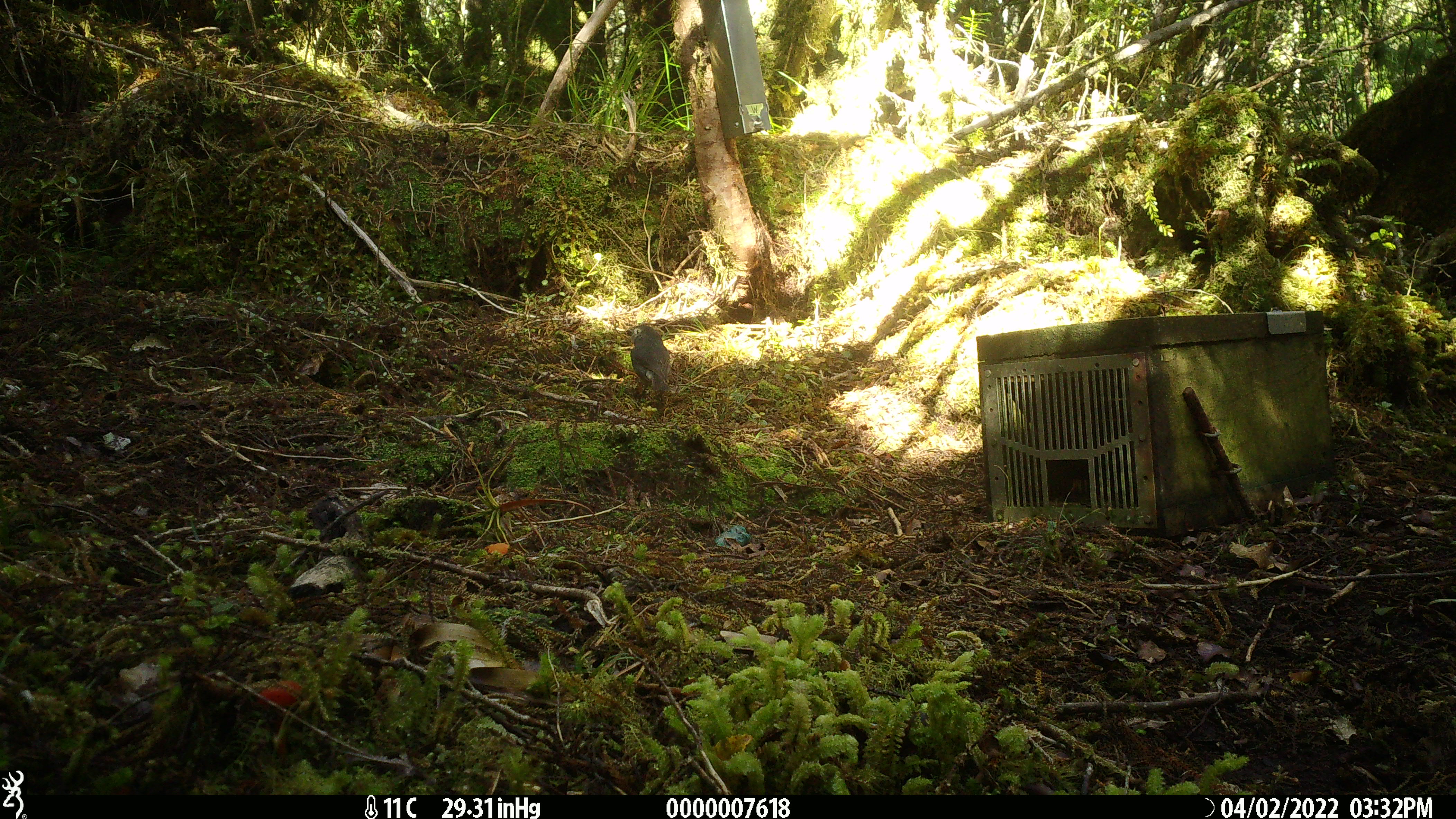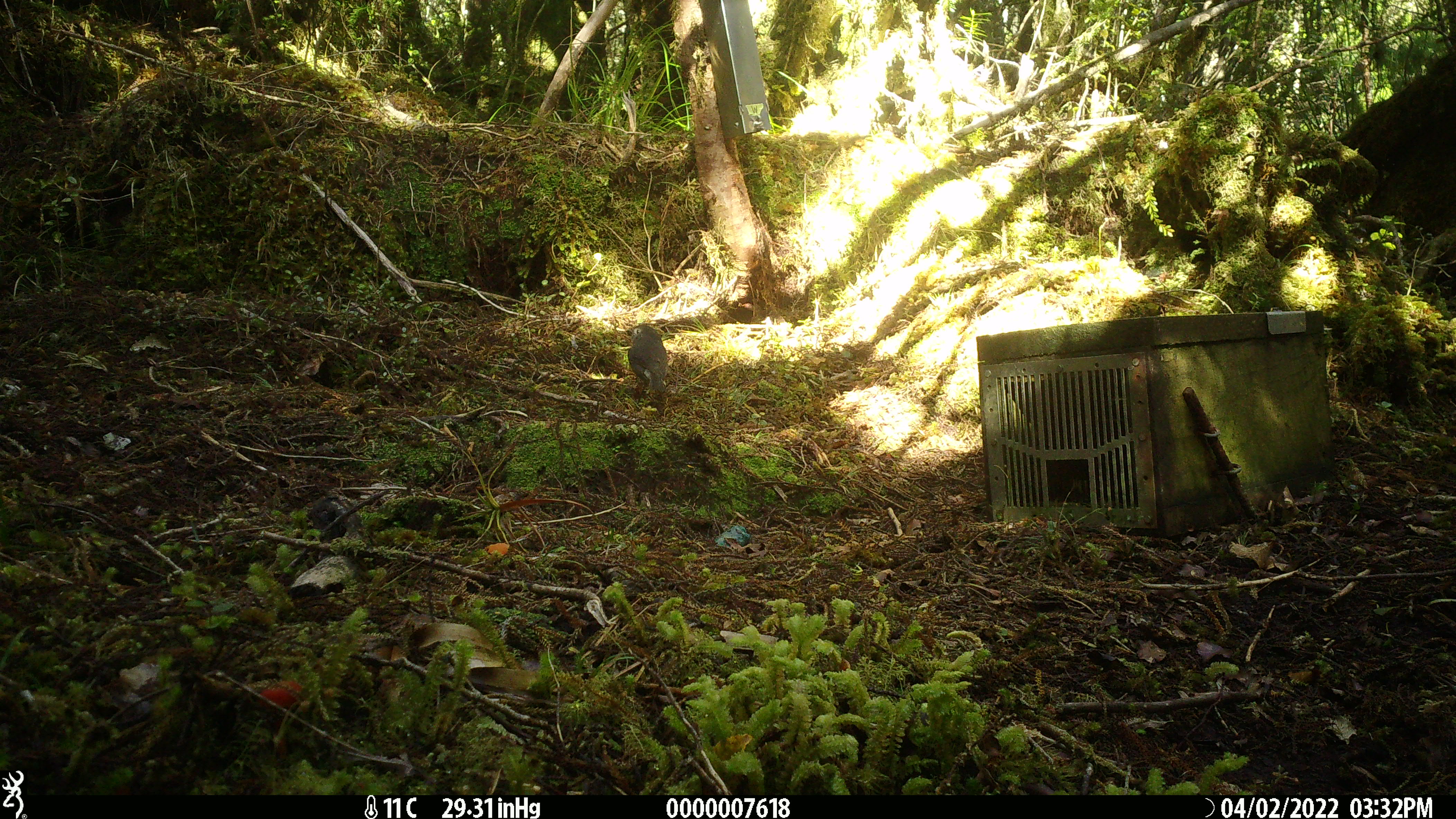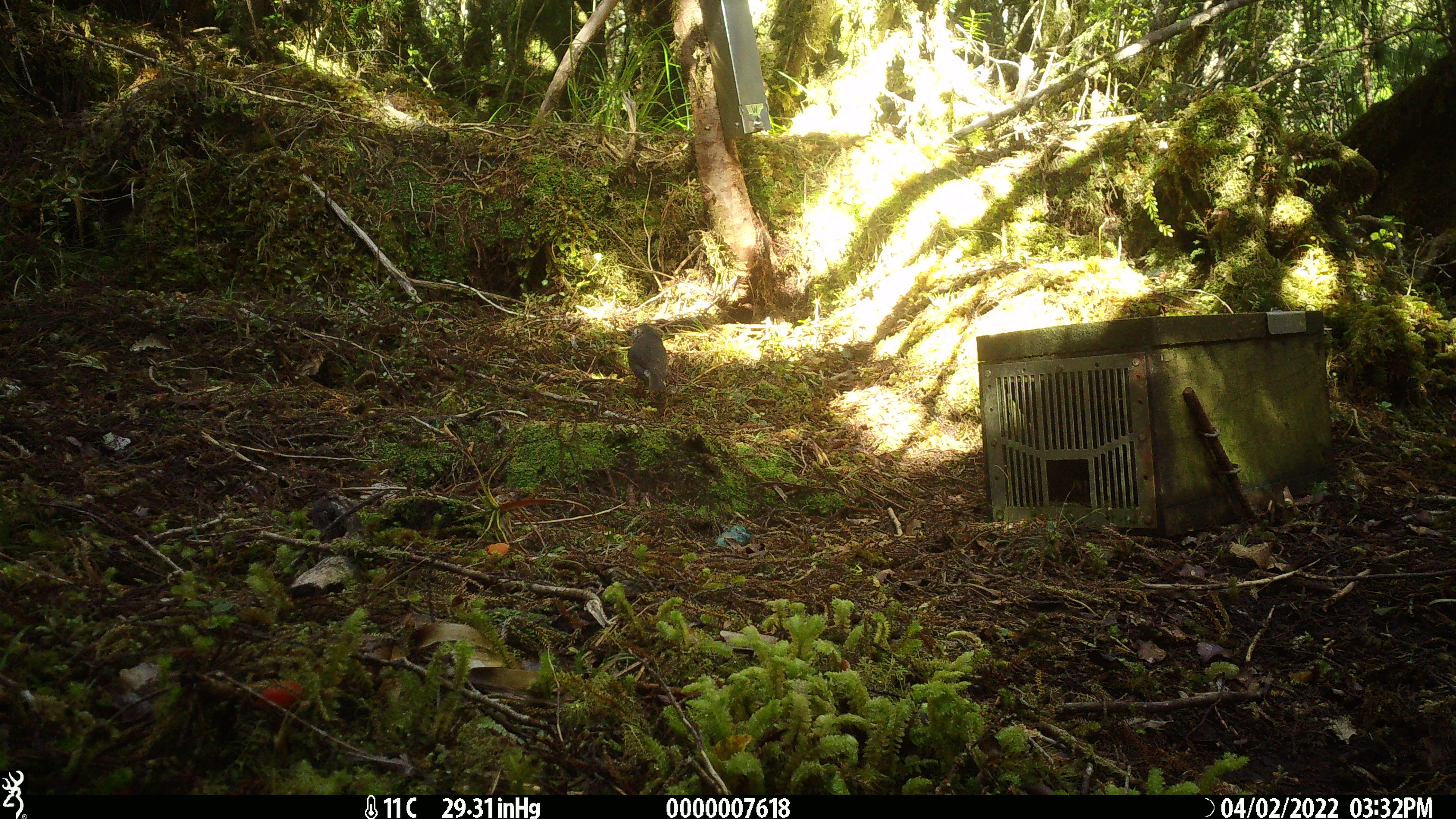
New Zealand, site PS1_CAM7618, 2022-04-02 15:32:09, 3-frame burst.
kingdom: Animalia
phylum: Chordata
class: Aves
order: Passeriformes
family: Petroicidae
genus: Petroica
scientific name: Petroica australis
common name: new zealand robin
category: robin